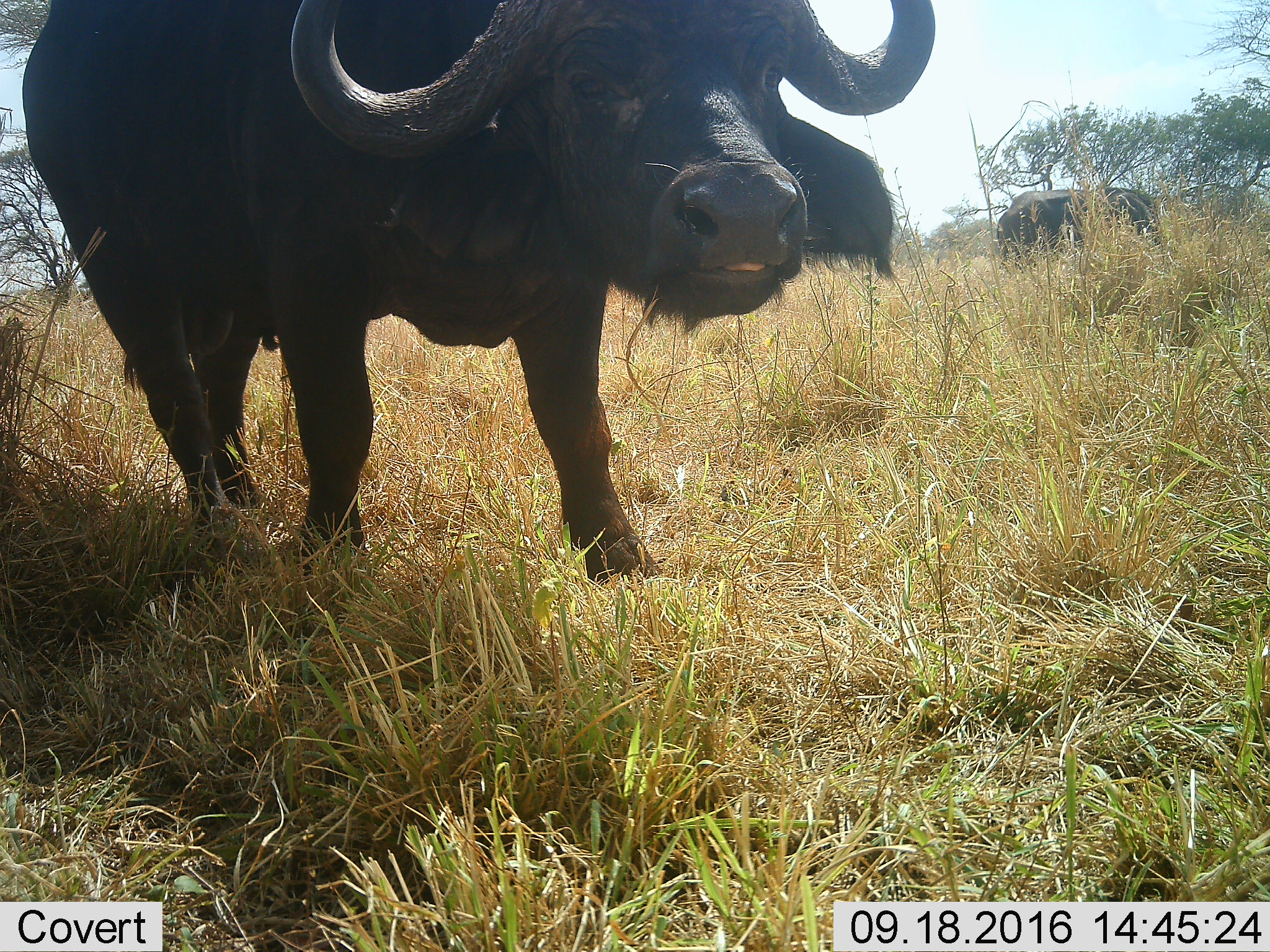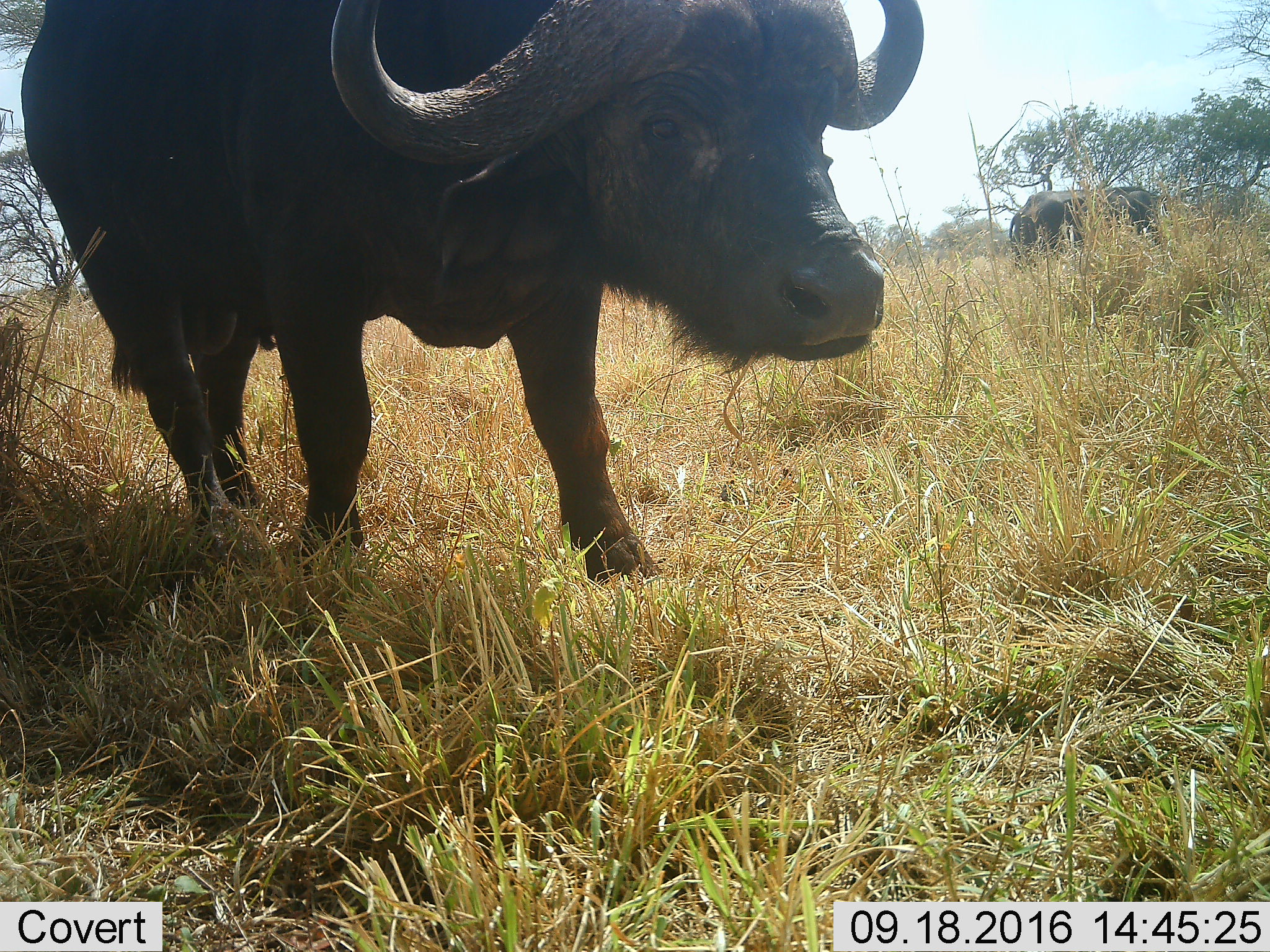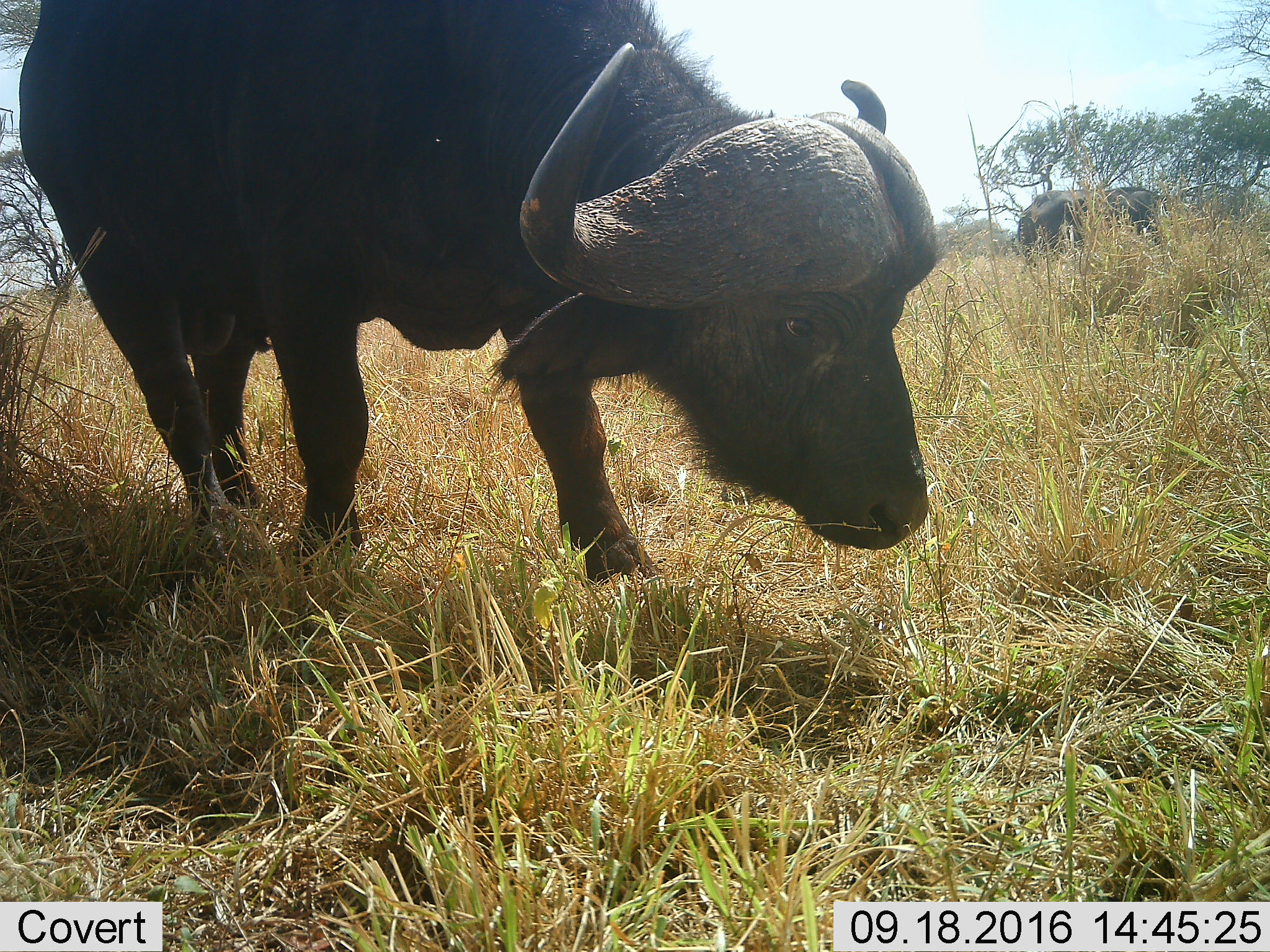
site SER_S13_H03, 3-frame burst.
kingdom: Animalia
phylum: Chordata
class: Mammalia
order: Artiodactyla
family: Bovidae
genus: Syncerus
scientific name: Syncerus caffer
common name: african buffalo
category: buffalo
Buffalo (african buffalo) (Syncerus caffer), count 2. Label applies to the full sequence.